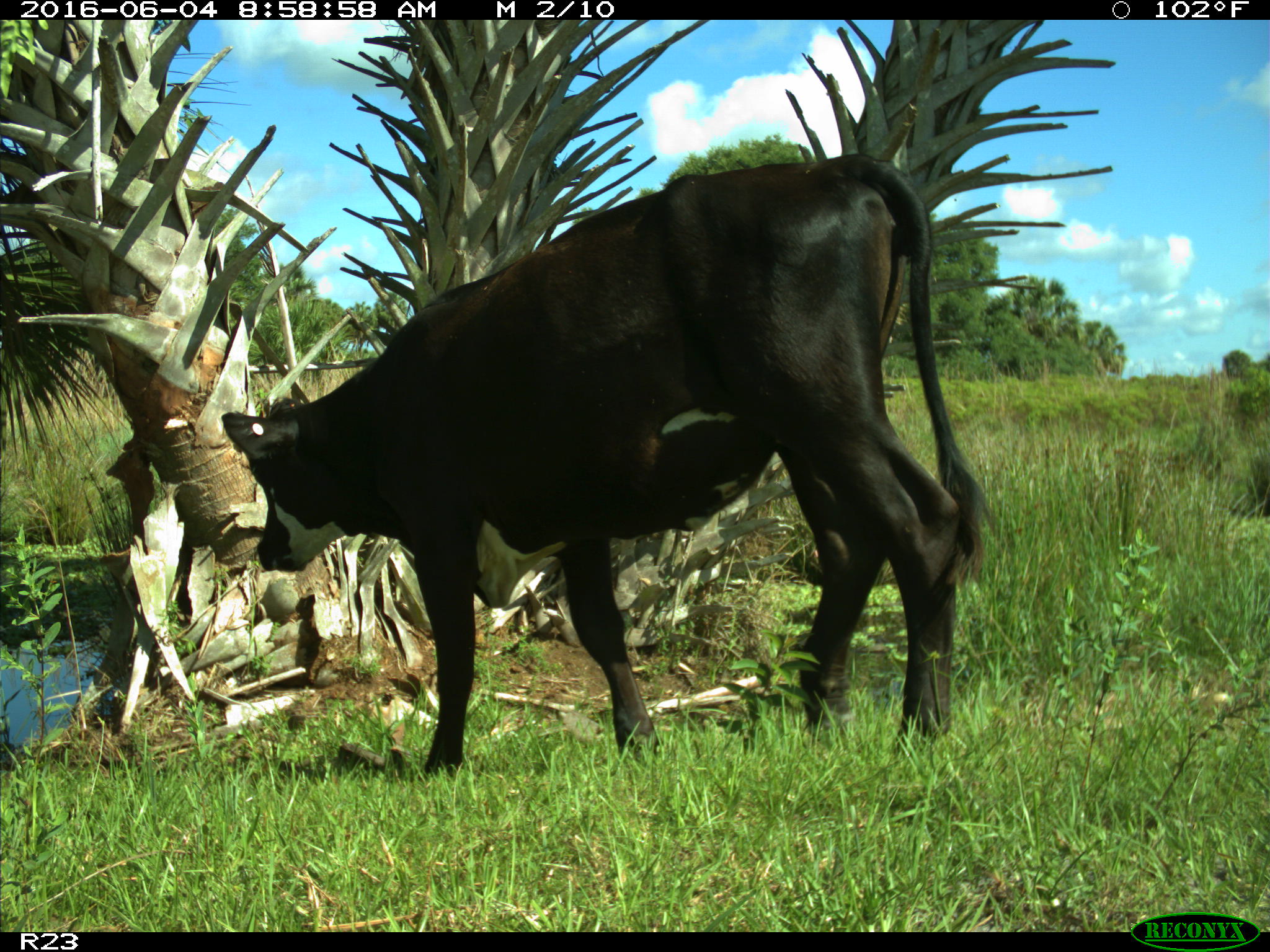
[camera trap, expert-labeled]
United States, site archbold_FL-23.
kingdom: Animalia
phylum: Chordata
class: Mammalia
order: Artiodactyla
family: Bovidae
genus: Bos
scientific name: Bos taurus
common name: domestic cow